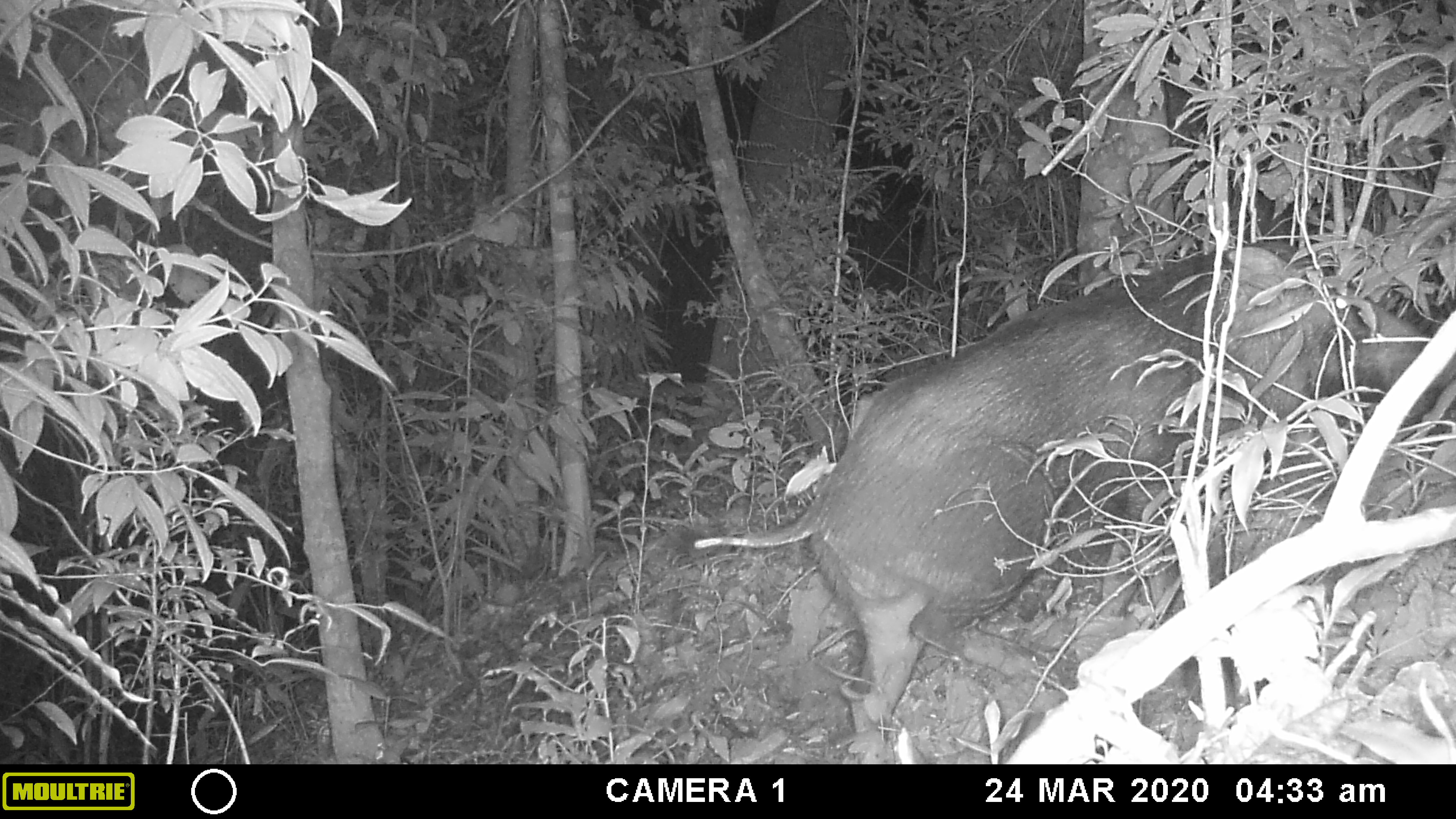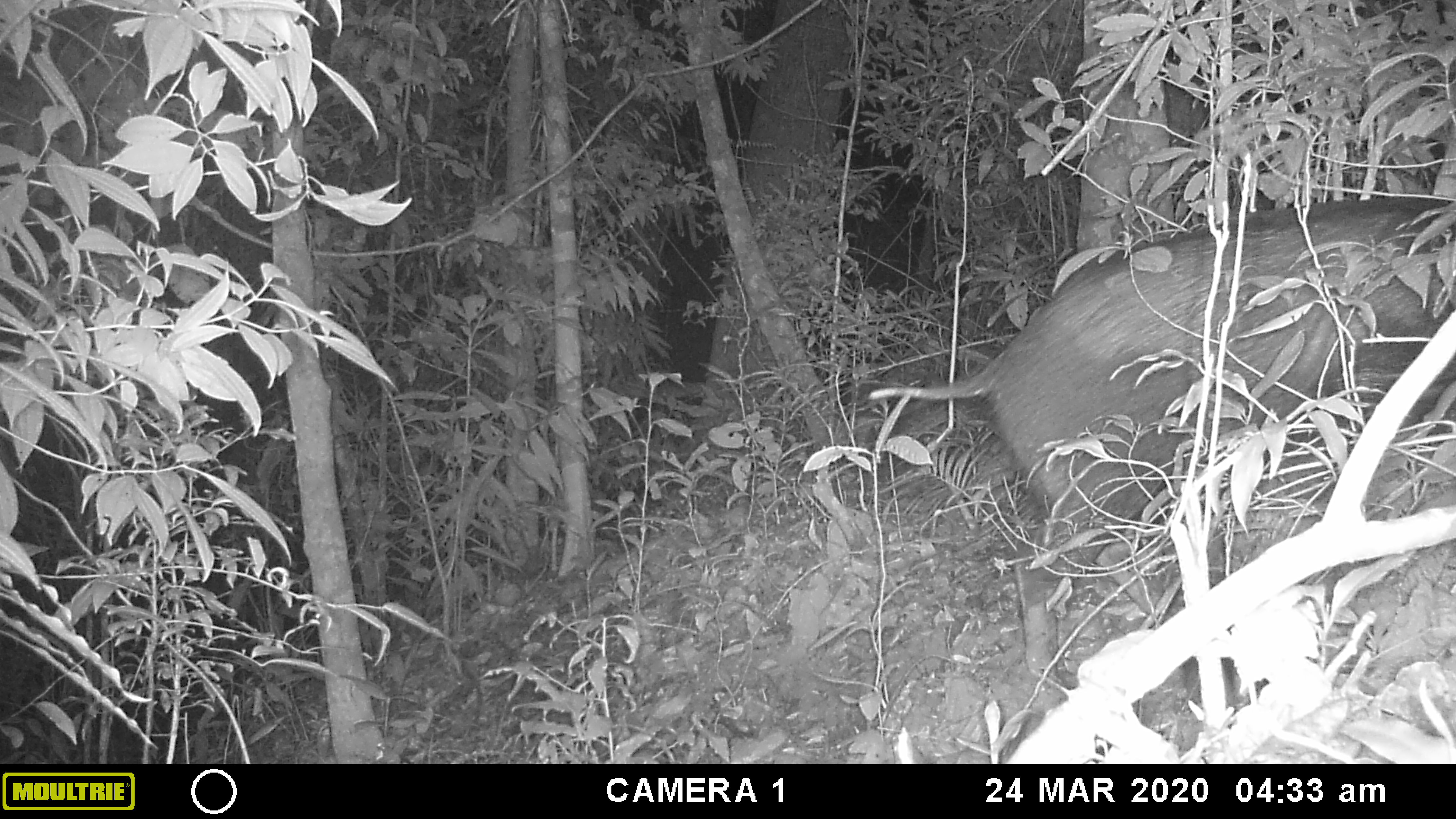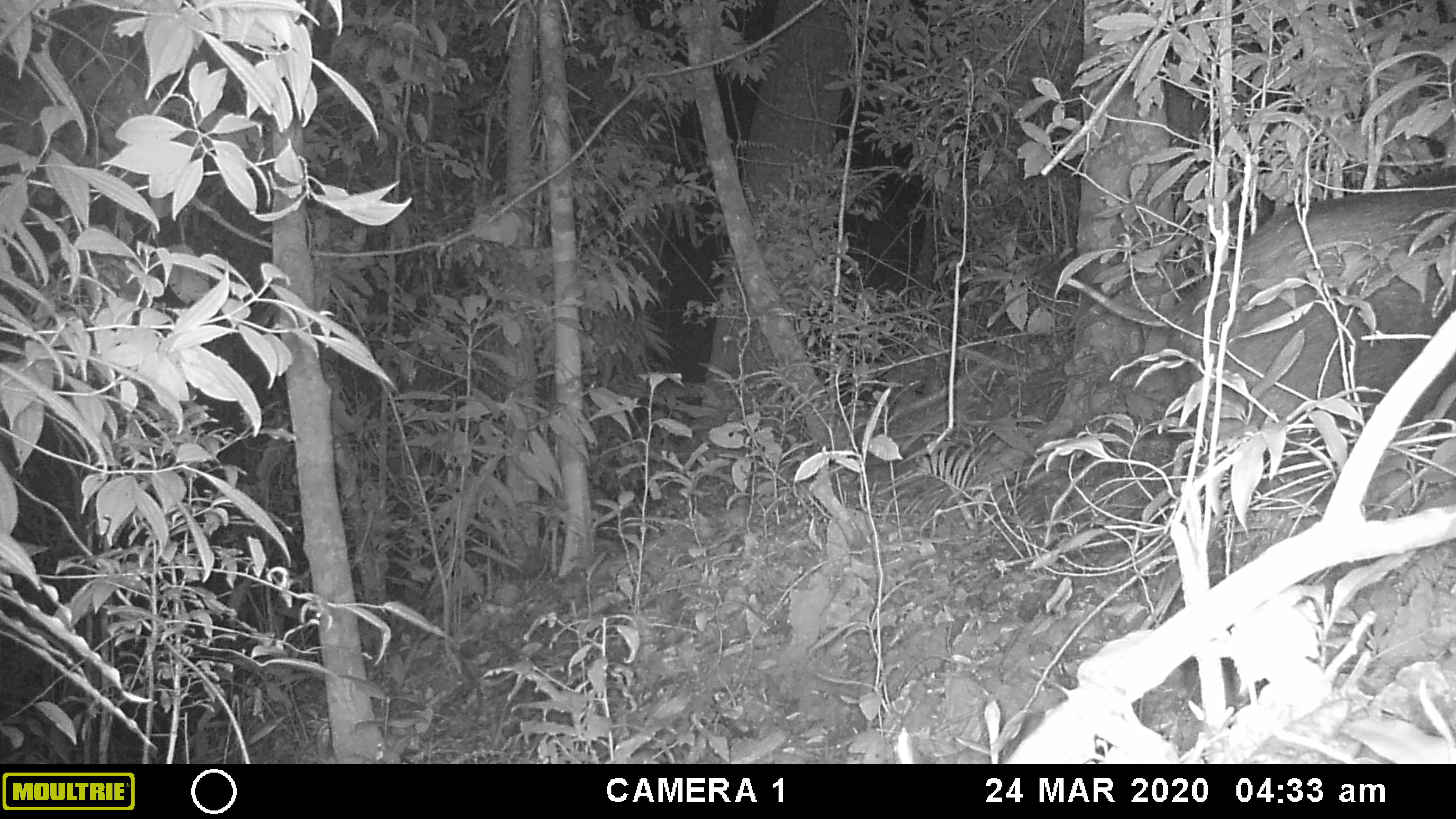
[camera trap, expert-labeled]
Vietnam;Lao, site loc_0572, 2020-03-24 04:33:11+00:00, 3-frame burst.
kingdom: Animalia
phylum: Chordata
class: Mammalia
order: Artiodactyla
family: Suidae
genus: Sus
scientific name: Sus scrofa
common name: eurasian wild pig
Eurasian wild pig (Sus scrofa). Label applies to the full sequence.